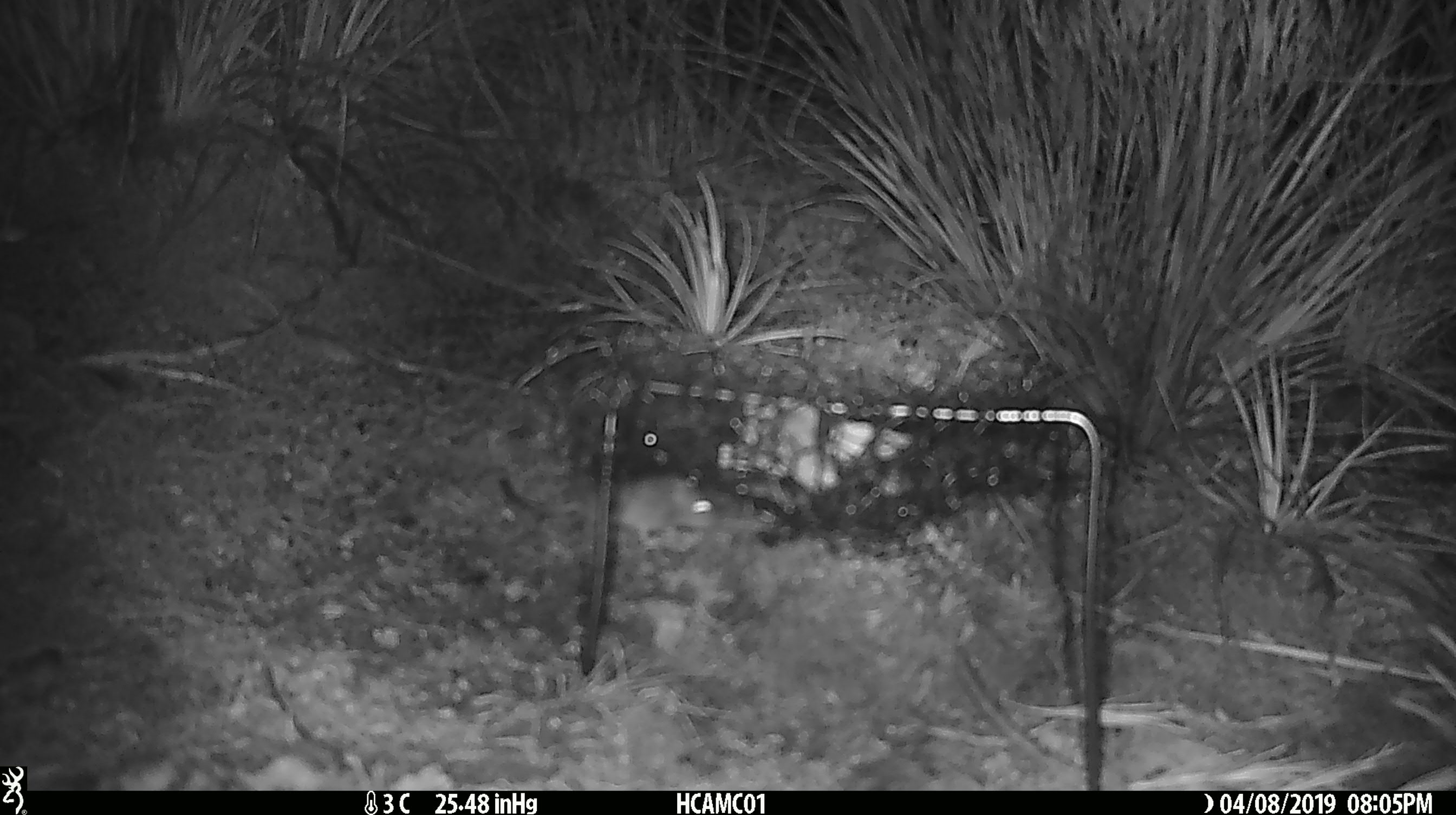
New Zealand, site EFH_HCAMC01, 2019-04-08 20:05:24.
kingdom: Animalia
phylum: Chordata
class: Mammalia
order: Rodentia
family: Muridae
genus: Mus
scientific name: Mus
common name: mouse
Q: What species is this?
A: Mouse (Mus).